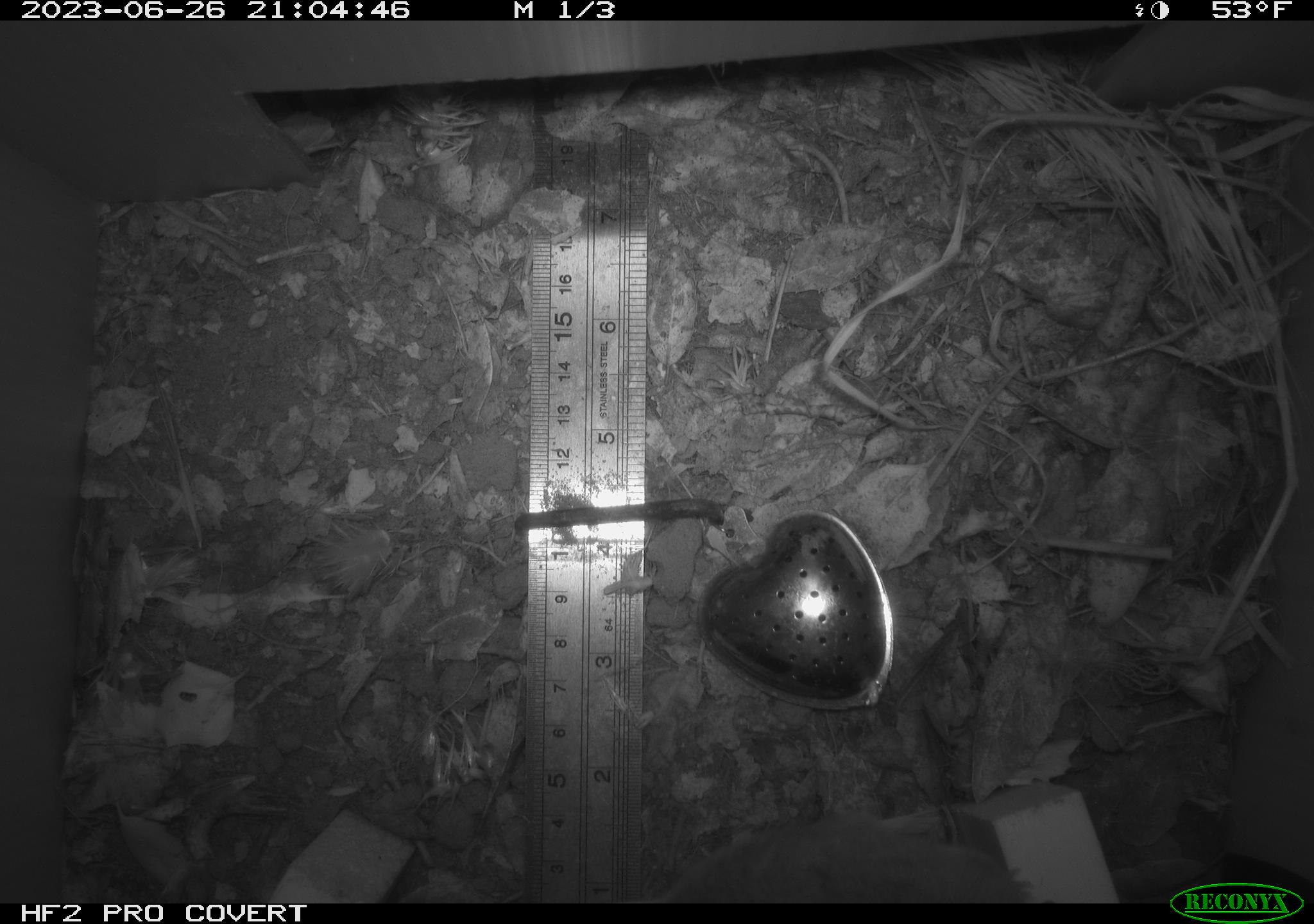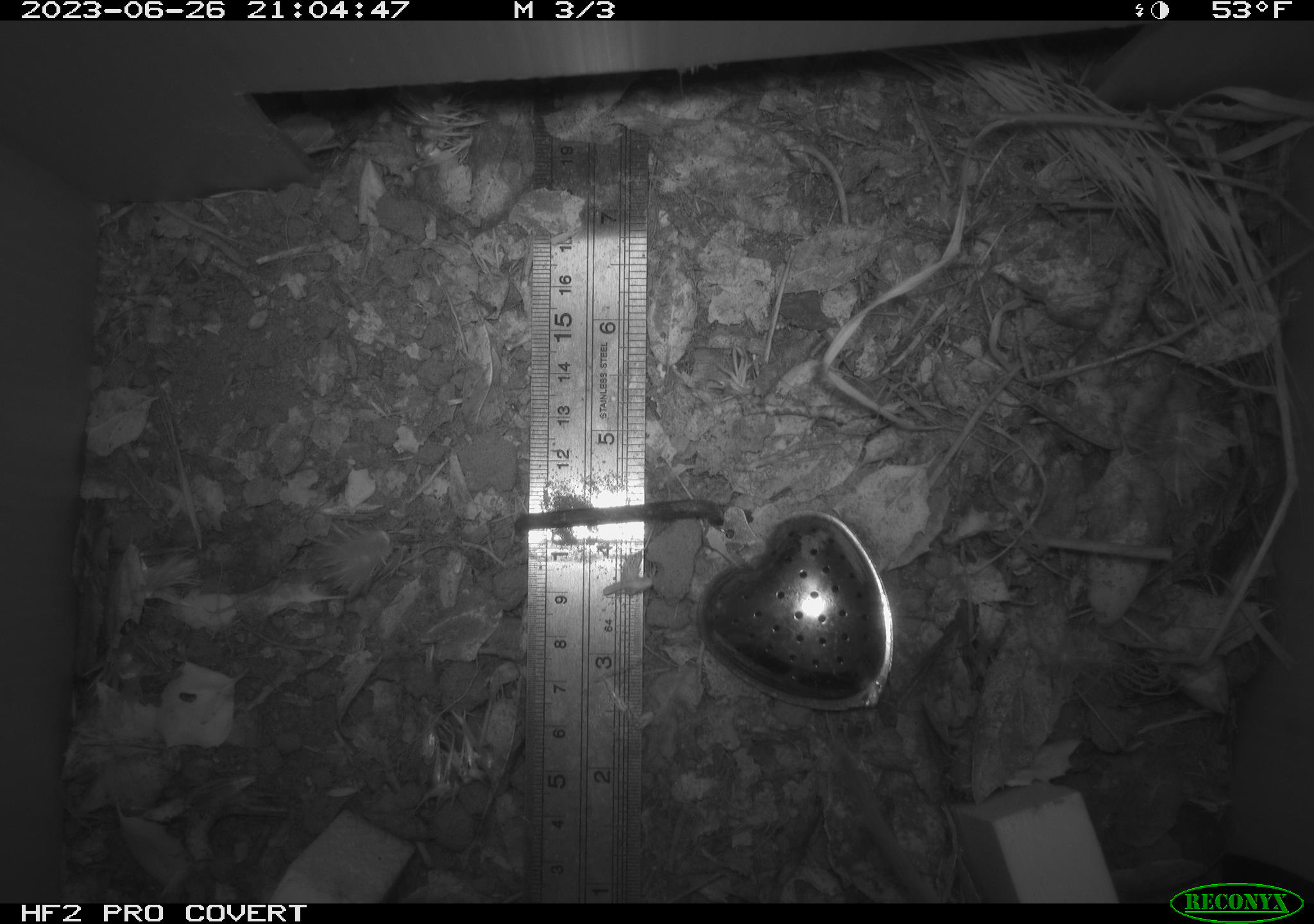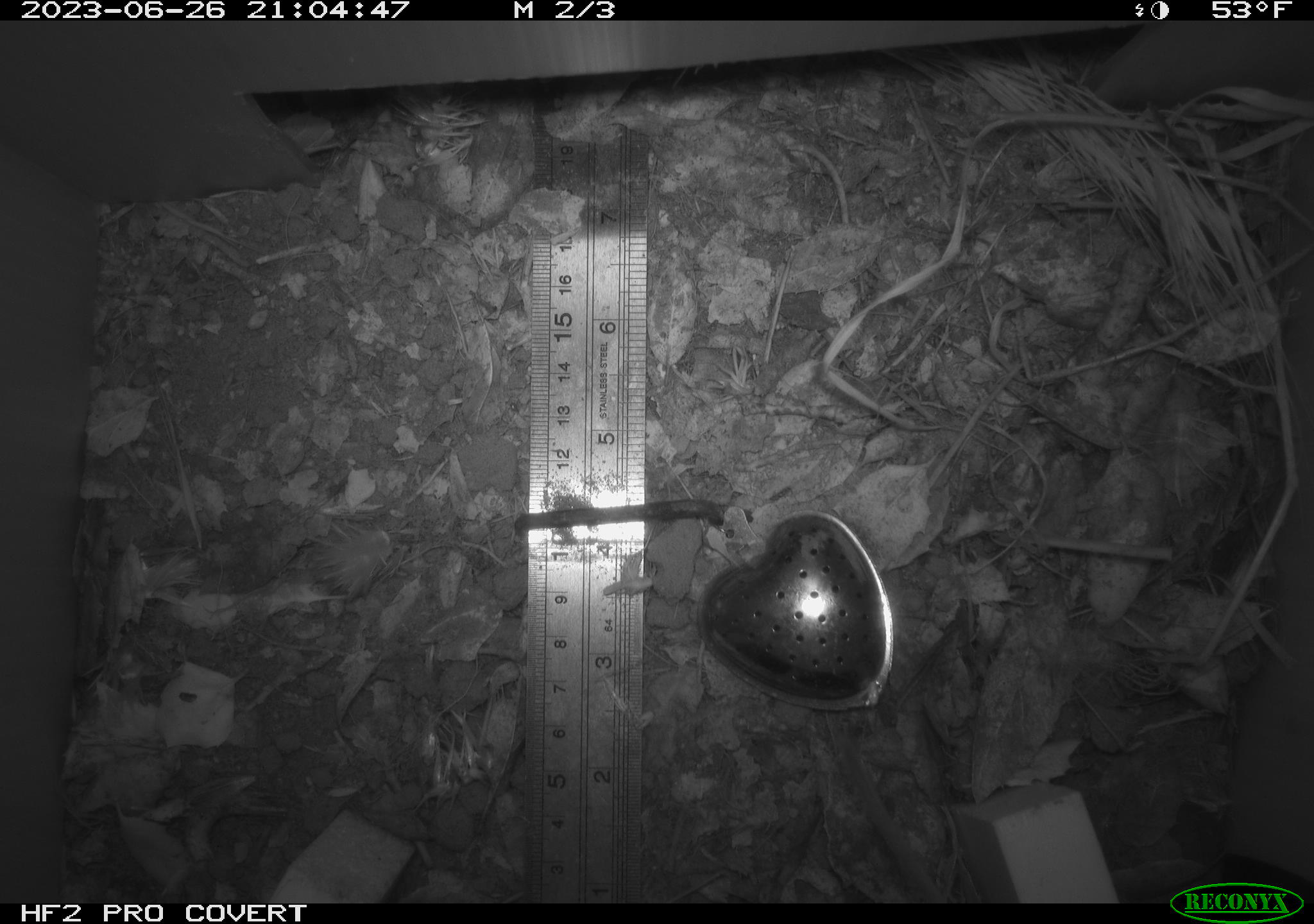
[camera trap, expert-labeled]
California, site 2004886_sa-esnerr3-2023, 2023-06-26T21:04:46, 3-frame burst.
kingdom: Animalia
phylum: Chordata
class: Mammalia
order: Rodentia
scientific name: Rodentia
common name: mouse species